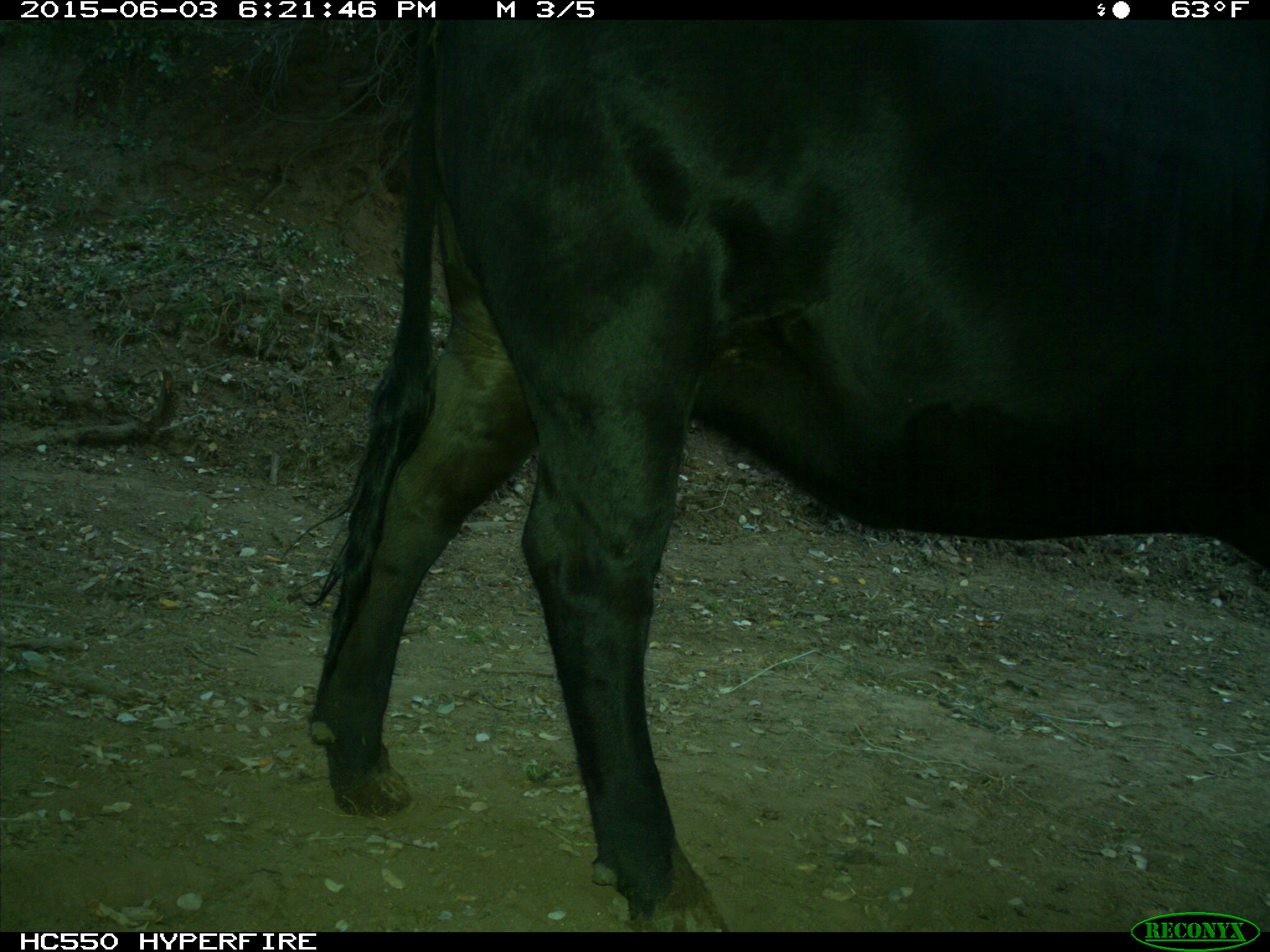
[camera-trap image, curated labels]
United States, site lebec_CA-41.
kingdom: Animalia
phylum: Chordata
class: Mammalia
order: Artiodactyla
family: Bovidae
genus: Bos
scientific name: Bos taurus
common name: domestic cow